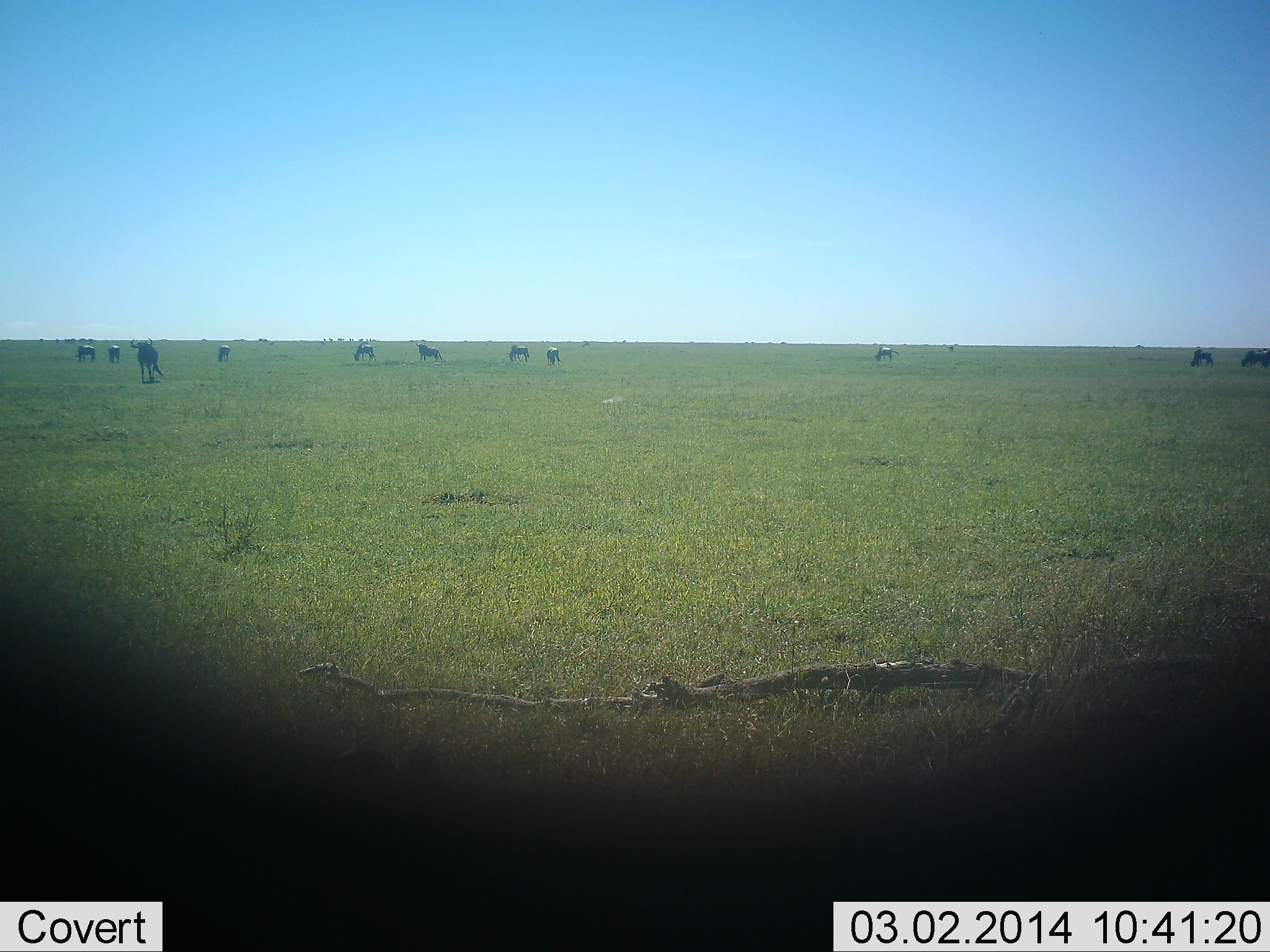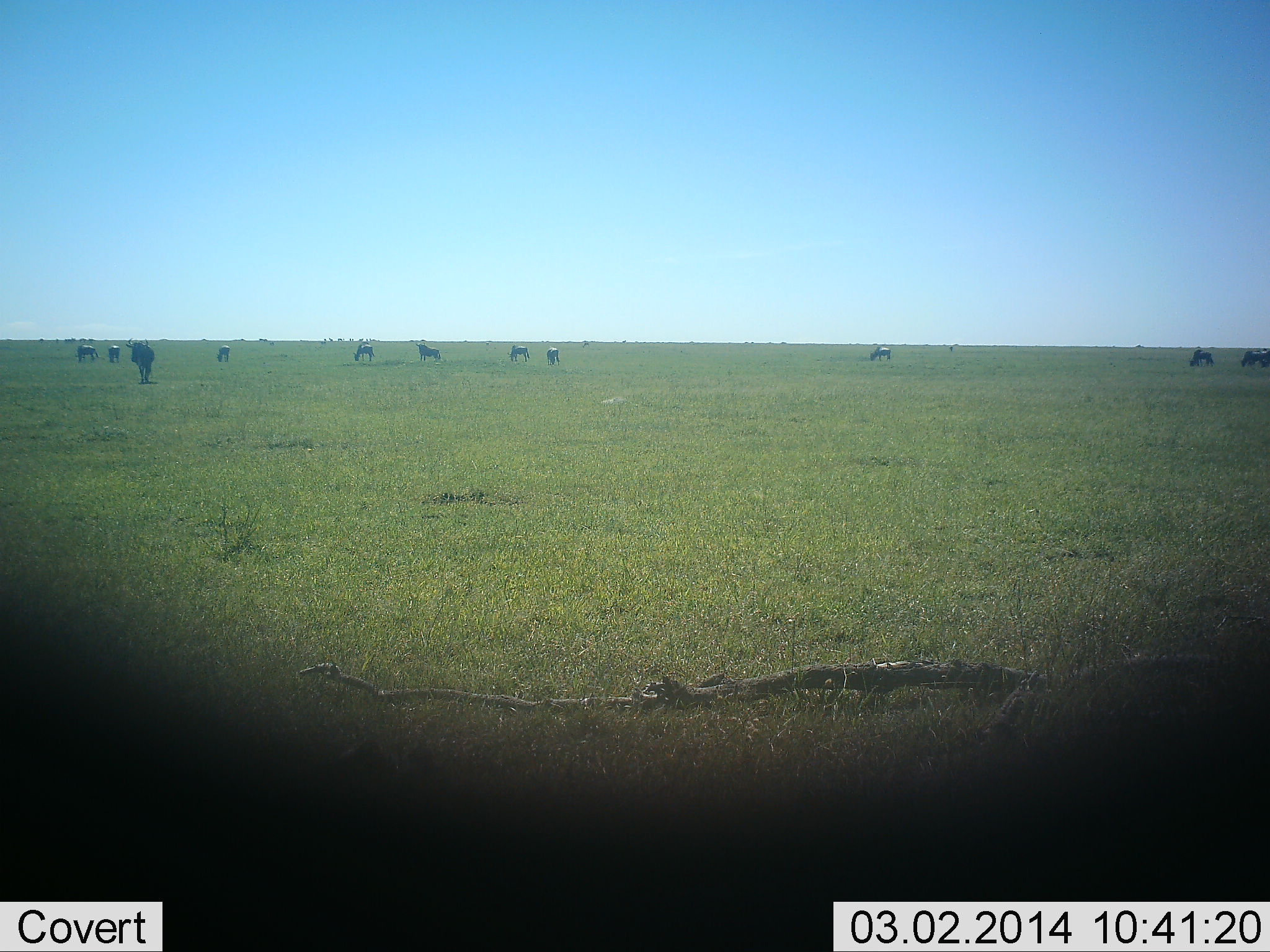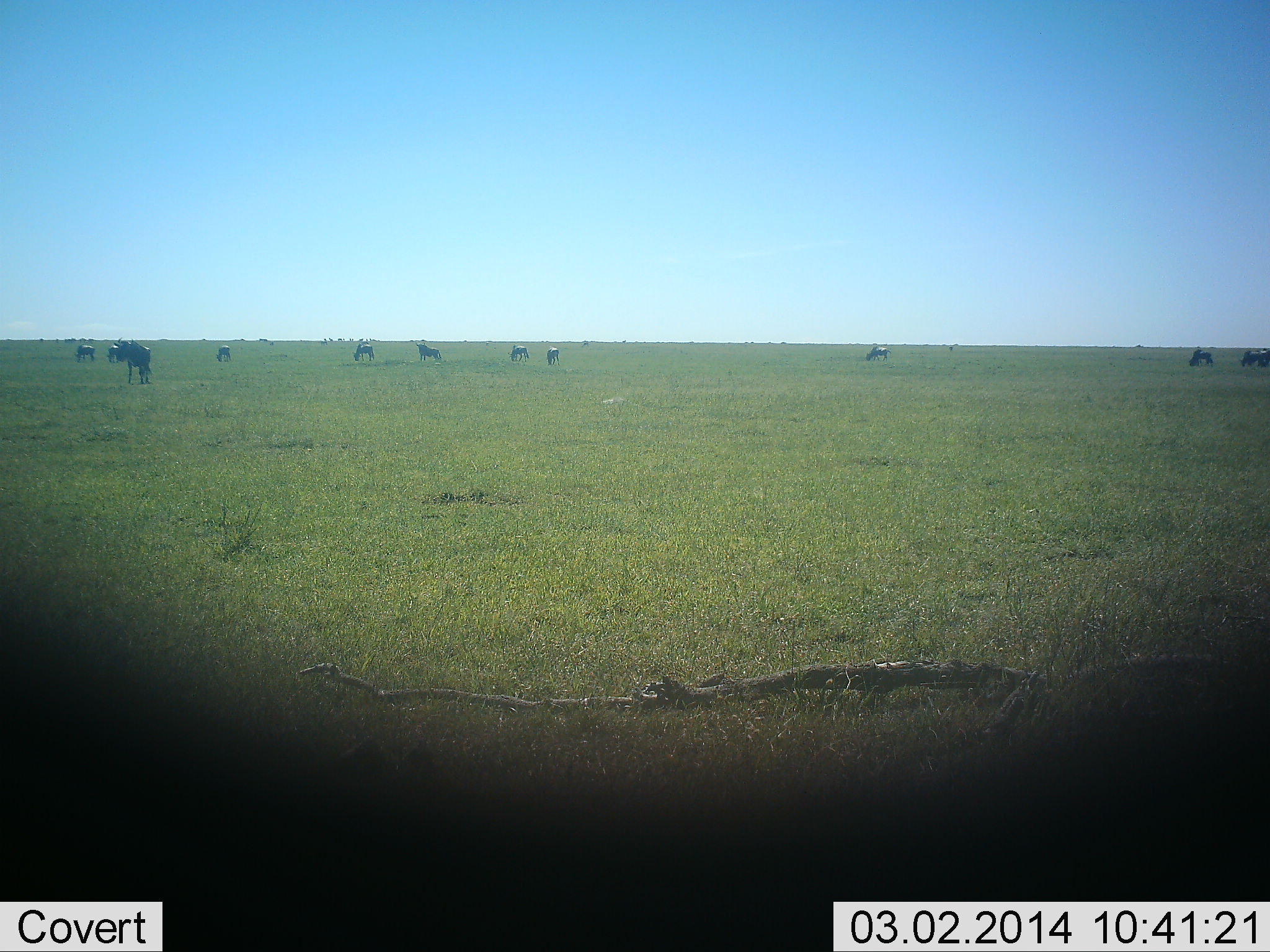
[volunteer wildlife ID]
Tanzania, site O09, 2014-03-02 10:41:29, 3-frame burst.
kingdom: Animalia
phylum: Chordata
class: Mammalia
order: Artiodactyla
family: Bovidae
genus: Connochaetes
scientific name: Connochaetes taurinus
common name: blue wildebeest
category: wildebeest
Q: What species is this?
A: Wildebeest (blue wildebeest) (Connochaetes taurinus).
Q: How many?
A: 11-50.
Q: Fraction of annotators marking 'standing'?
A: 55%.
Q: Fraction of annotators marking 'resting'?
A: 9%.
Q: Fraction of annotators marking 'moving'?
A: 73%.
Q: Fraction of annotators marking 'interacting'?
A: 0%.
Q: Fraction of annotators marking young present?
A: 0%.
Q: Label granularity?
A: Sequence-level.